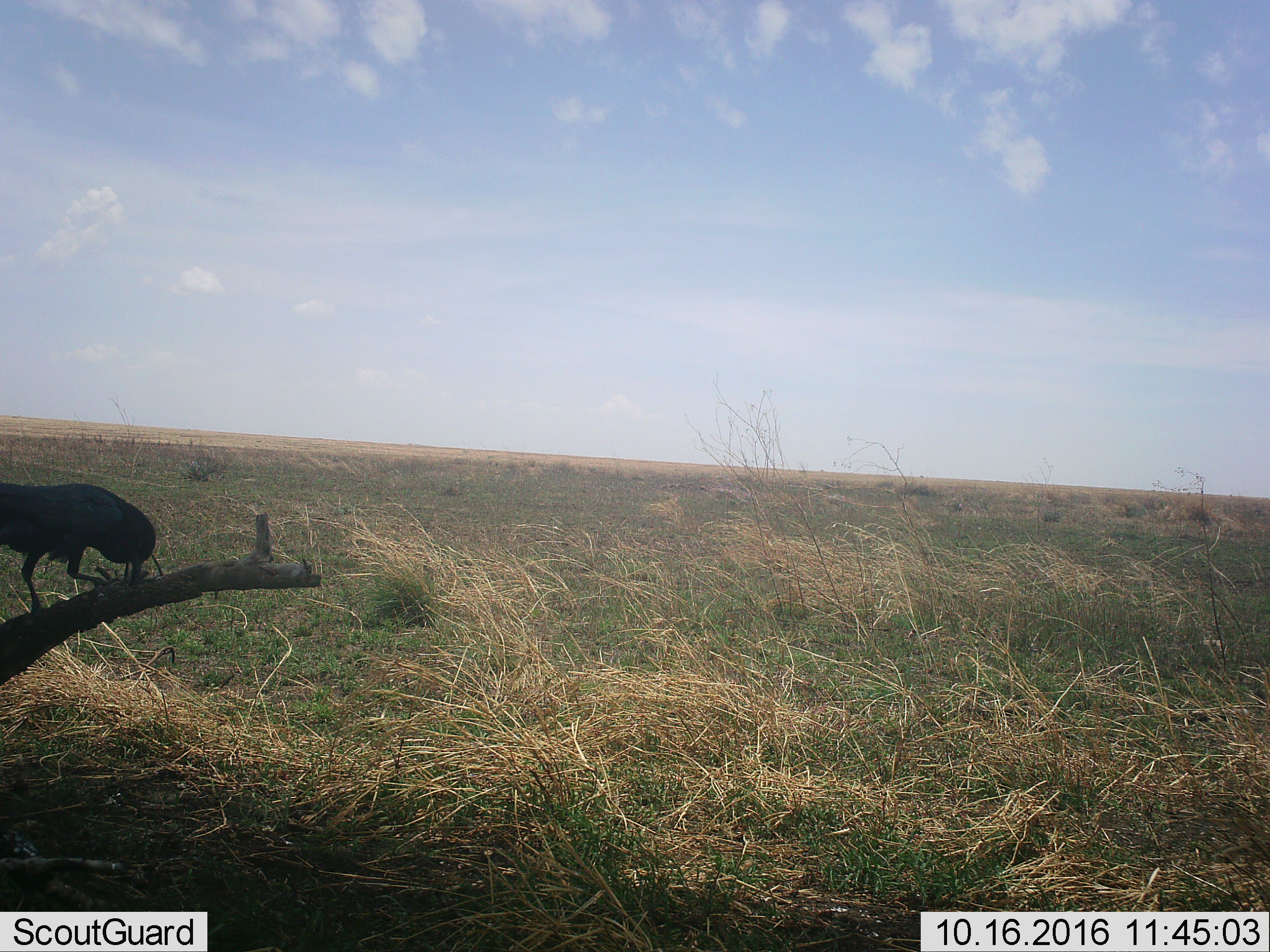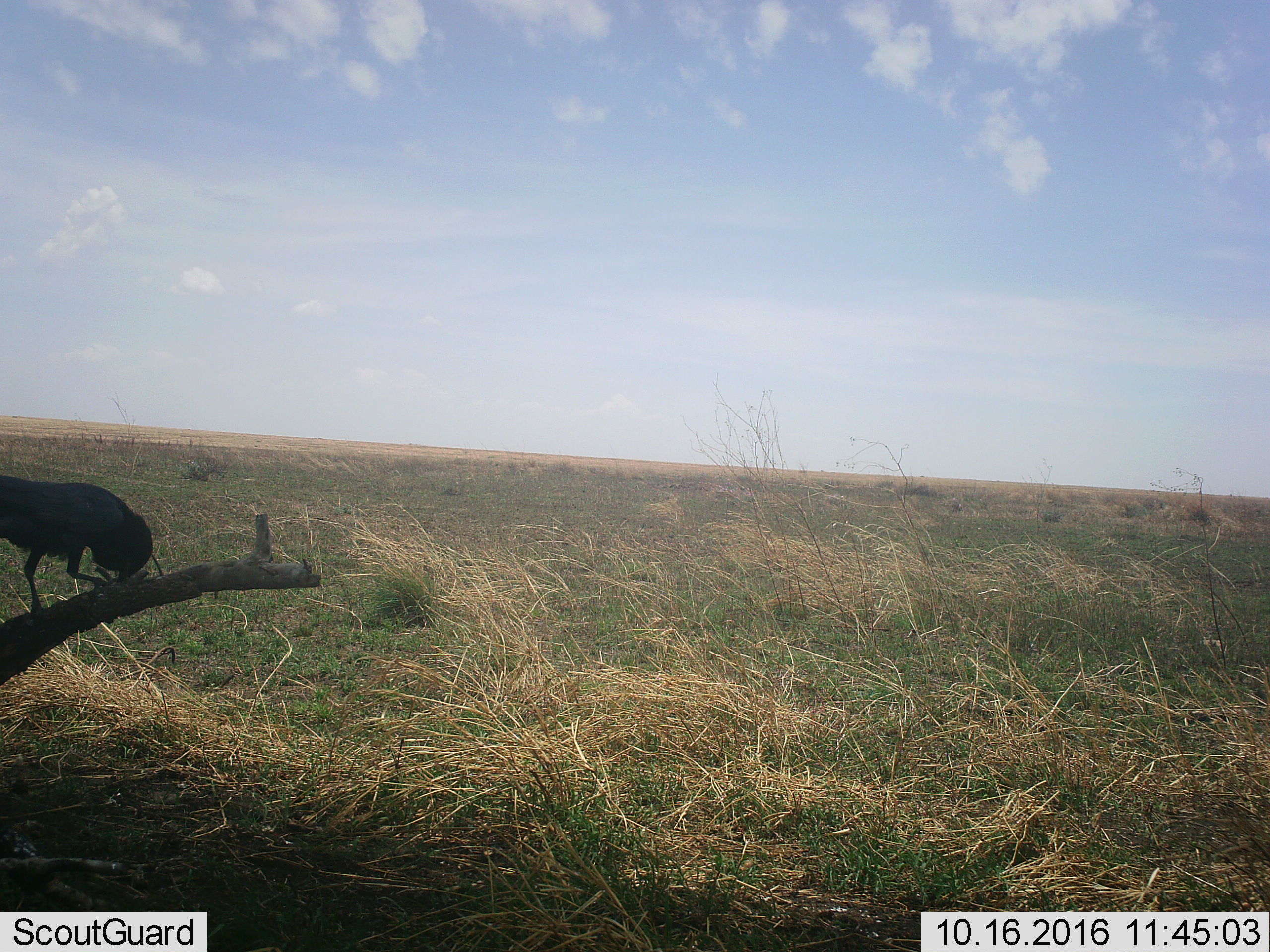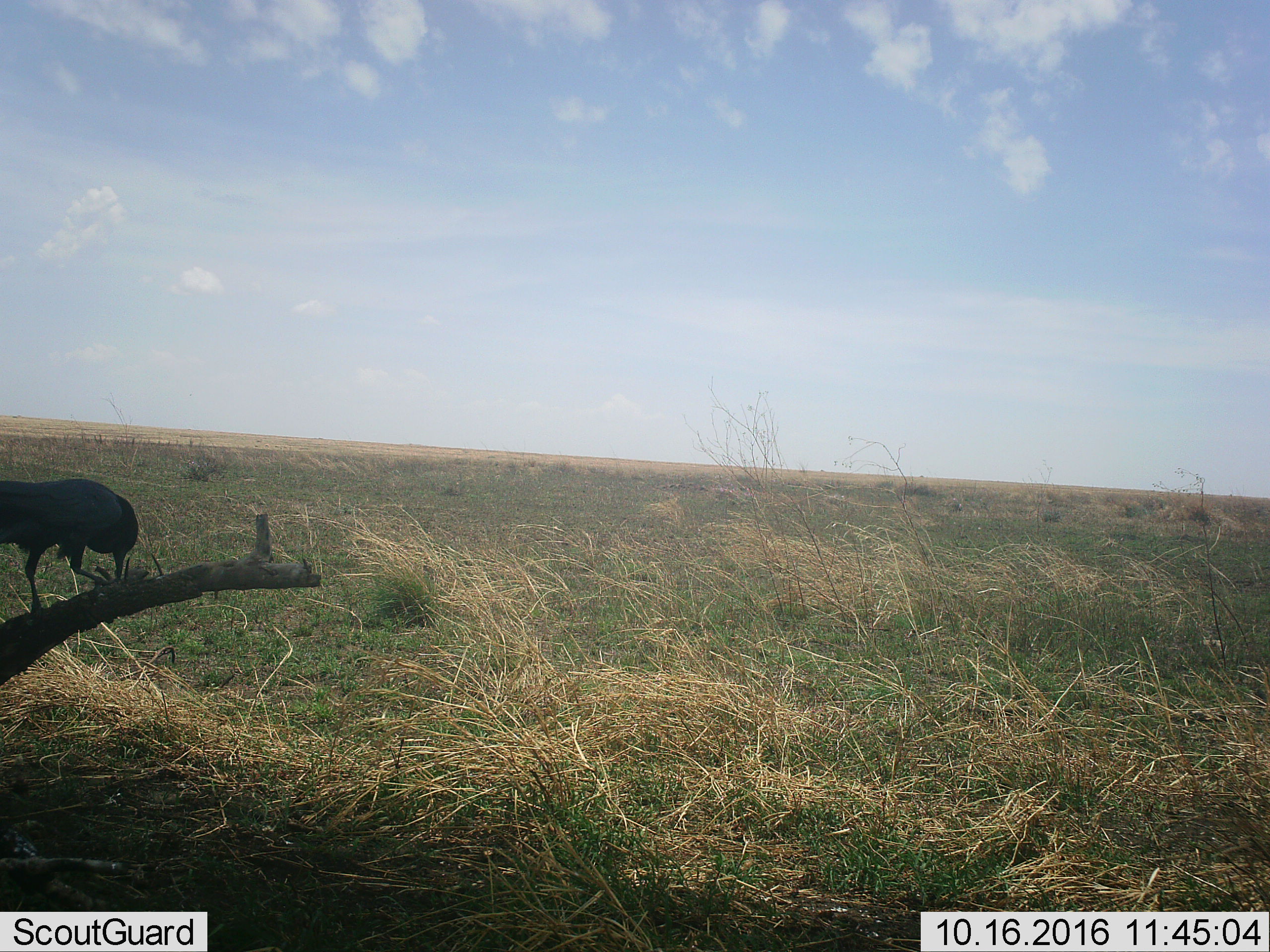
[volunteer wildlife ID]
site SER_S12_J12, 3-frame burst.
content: unidentified animal